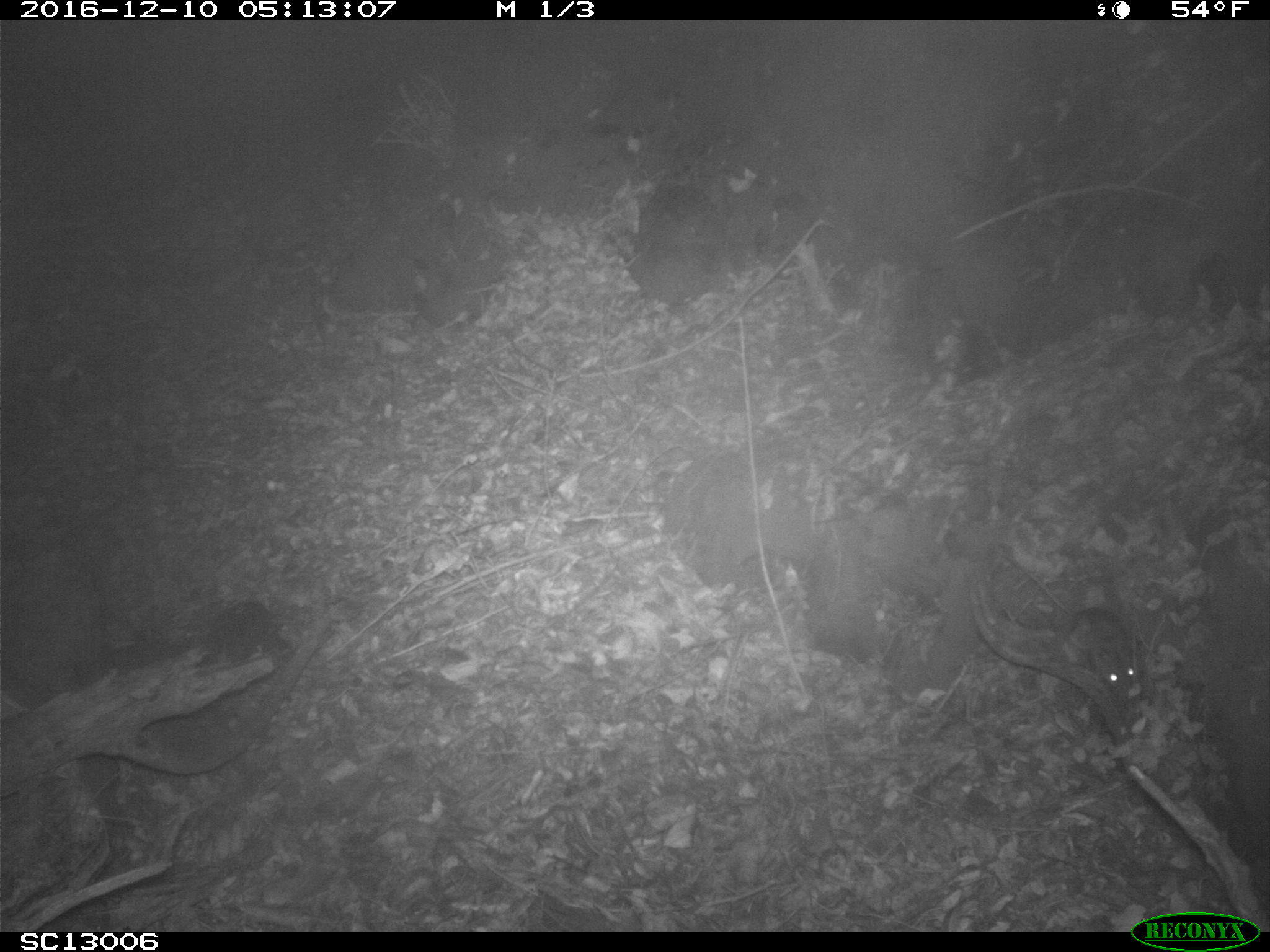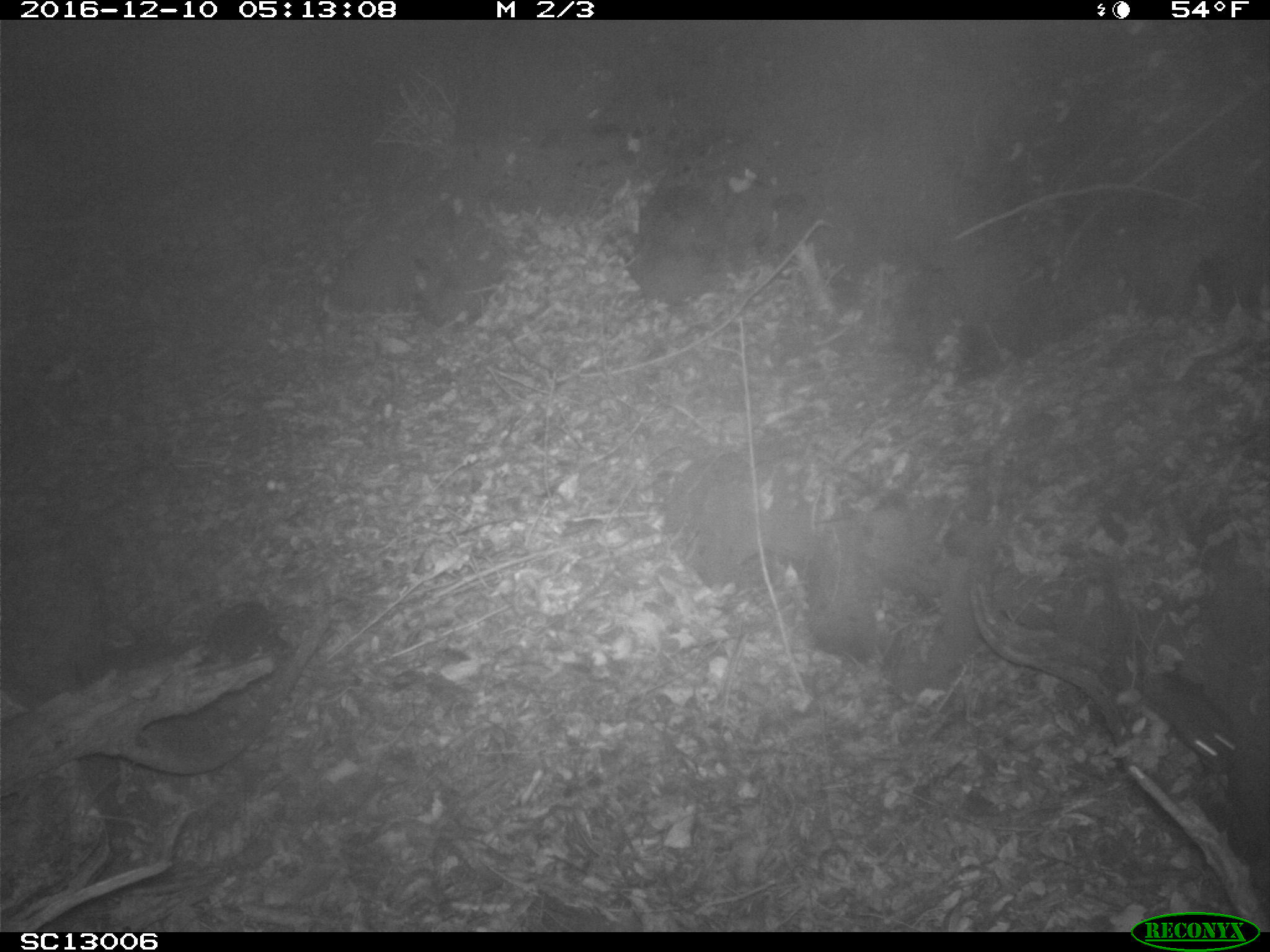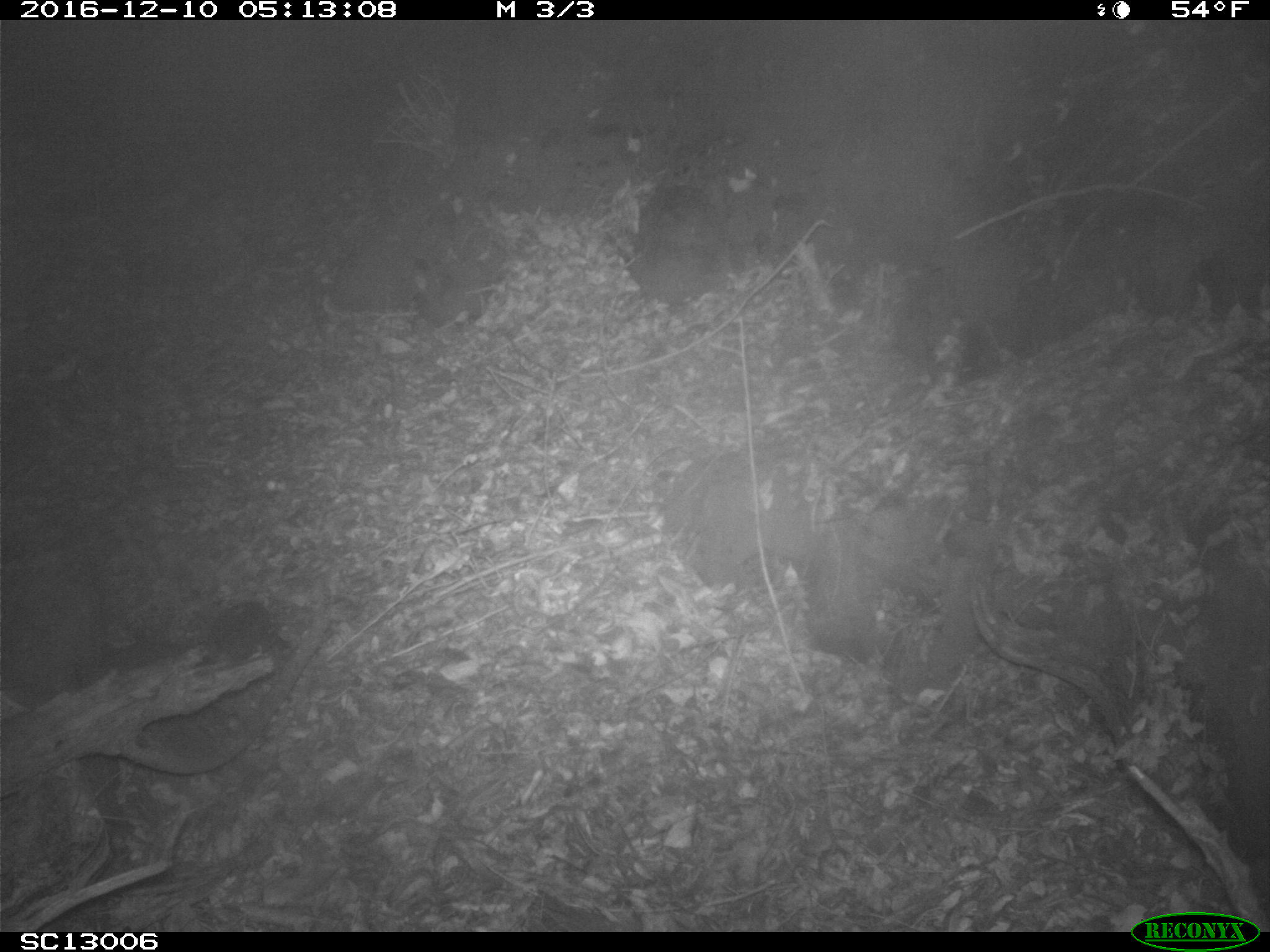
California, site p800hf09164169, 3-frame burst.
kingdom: Animalia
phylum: Chordata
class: Mammalia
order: Rodentia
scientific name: Rodentia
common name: rodent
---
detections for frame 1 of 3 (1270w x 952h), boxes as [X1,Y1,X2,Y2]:
rodent: [993,549,1137,698]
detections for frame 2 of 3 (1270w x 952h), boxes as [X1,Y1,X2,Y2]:
rodent: [1135,668,1237,770]